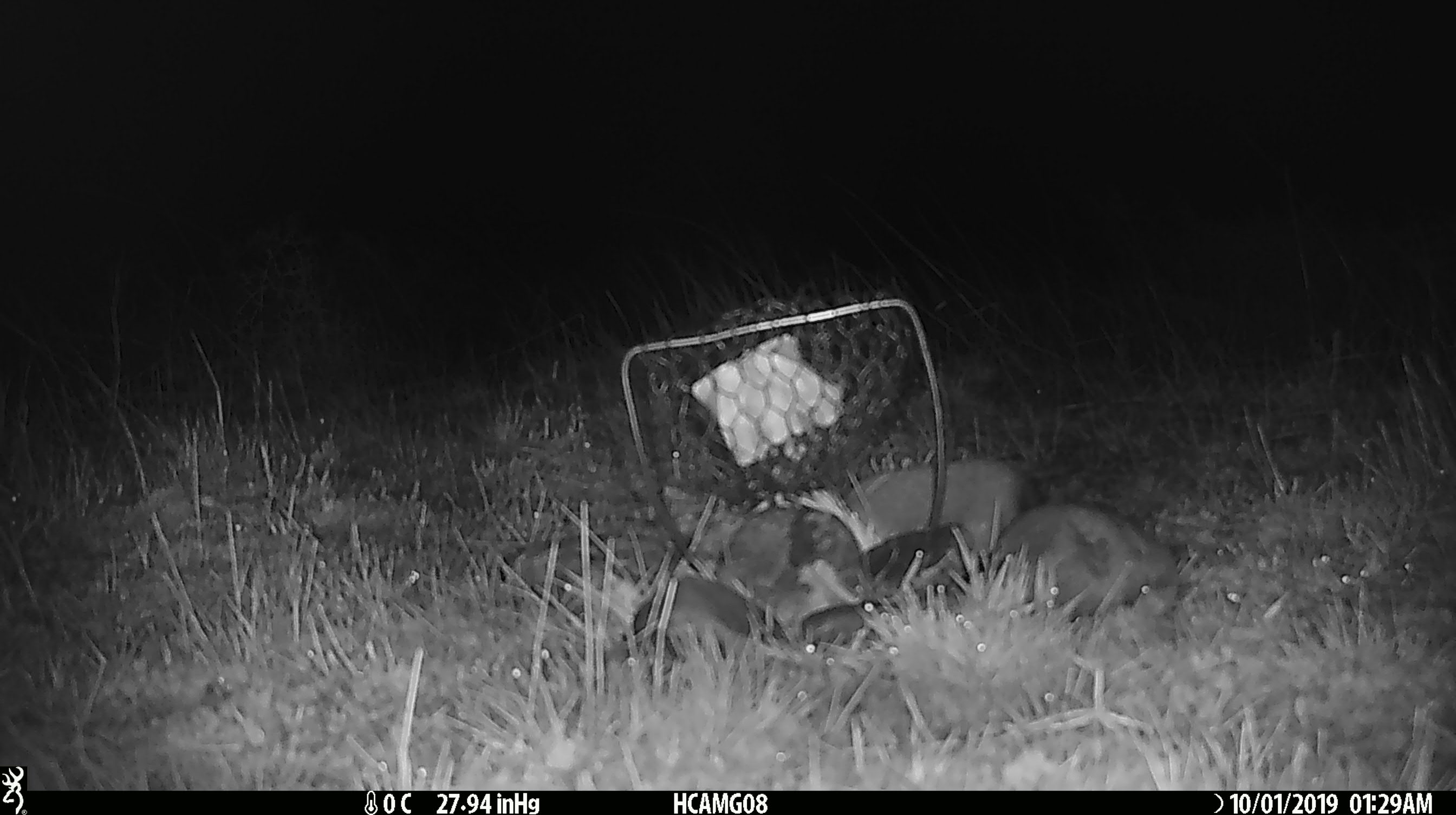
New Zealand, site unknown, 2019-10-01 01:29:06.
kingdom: Animalia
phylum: Chordata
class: Mammalia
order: Rodentia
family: Muridae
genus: Mus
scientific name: Mus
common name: mouse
Mouse (Mus).